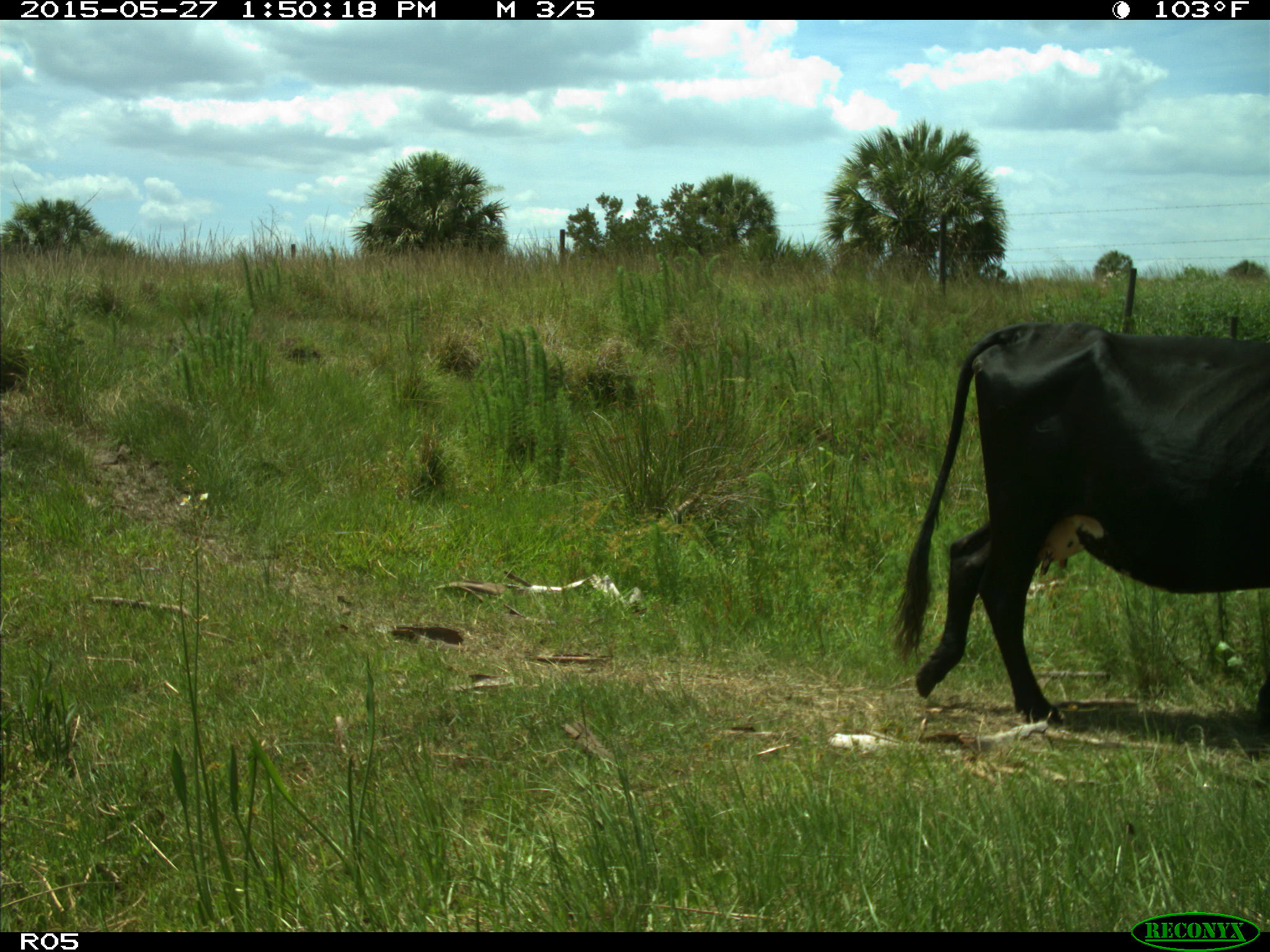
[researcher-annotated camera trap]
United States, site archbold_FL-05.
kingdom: Animalia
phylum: Chordata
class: Mammalia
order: Artiodactyla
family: Bovidae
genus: Bos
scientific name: Bos taurus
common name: domestic cow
Bos taurus (domestic cow).